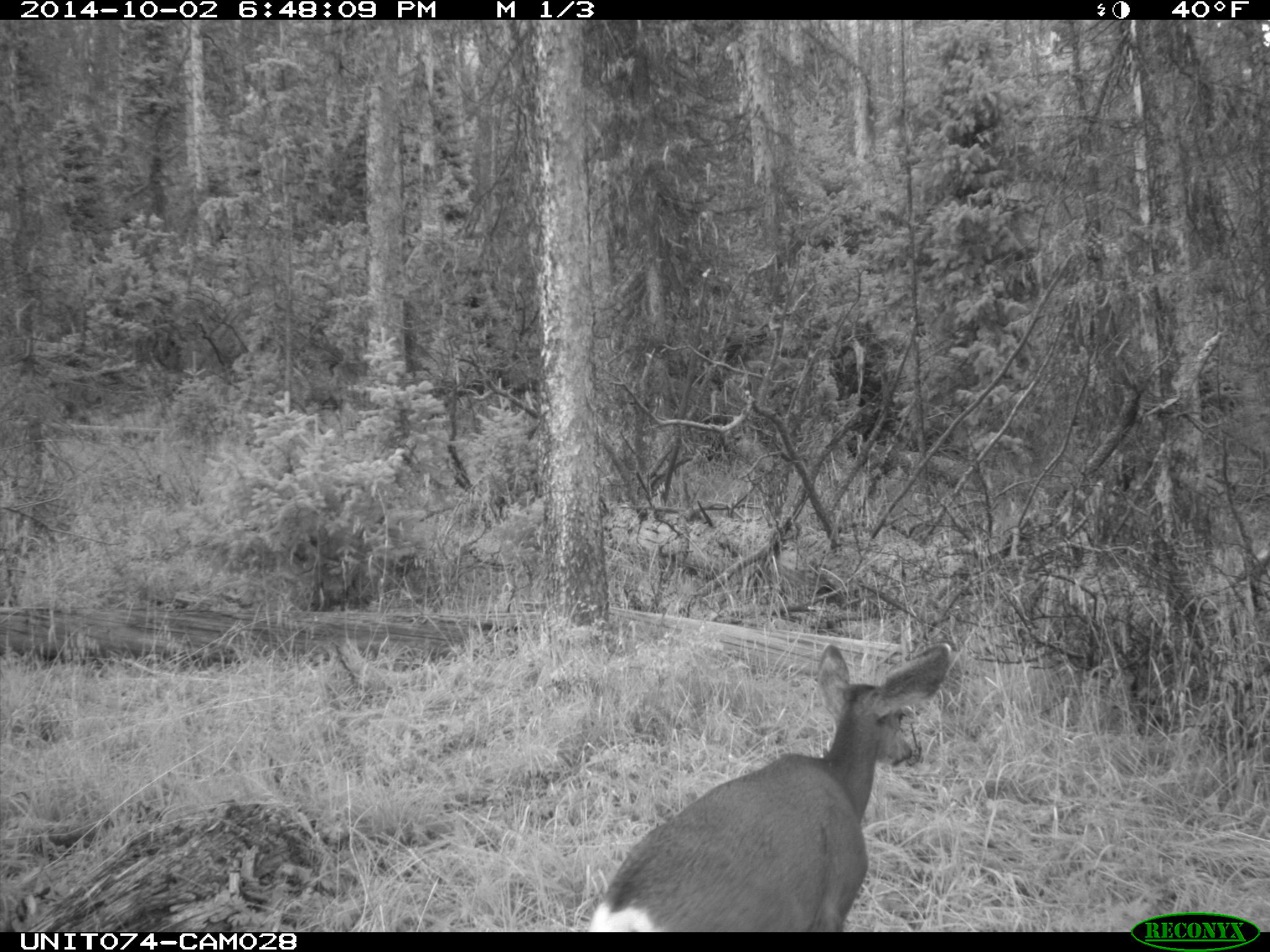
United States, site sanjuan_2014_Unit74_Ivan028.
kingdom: Animalia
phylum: Chordata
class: Mammalia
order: Artiodactyla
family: Cervidae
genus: Odocoileus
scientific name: Odocoileus hemionus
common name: mule deer